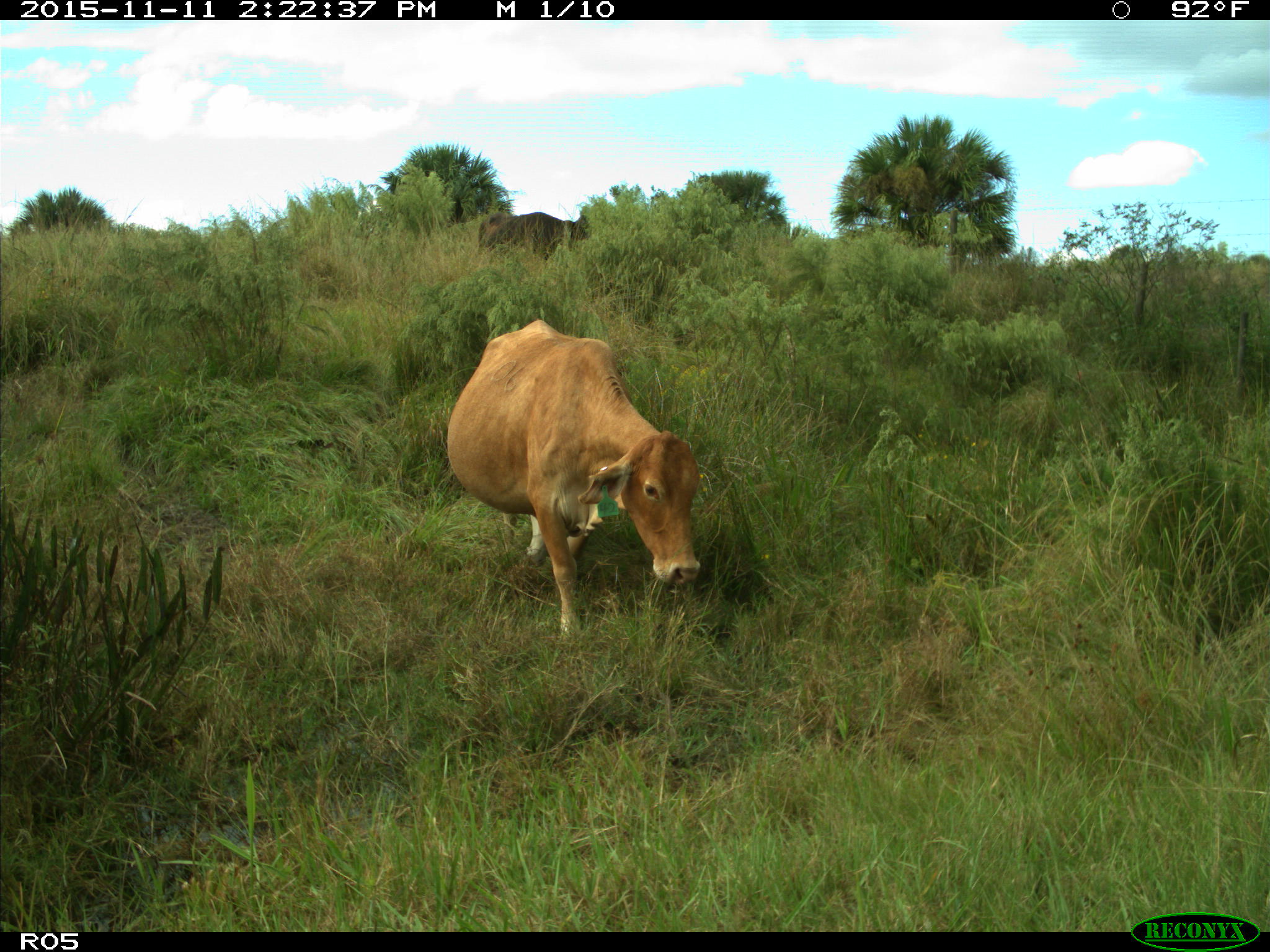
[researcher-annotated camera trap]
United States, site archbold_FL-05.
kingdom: Animalia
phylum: Chordata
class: Mammalia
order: Artiodactyla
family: Bovidae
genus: Bos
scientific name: Bos taurus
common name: domestic cow